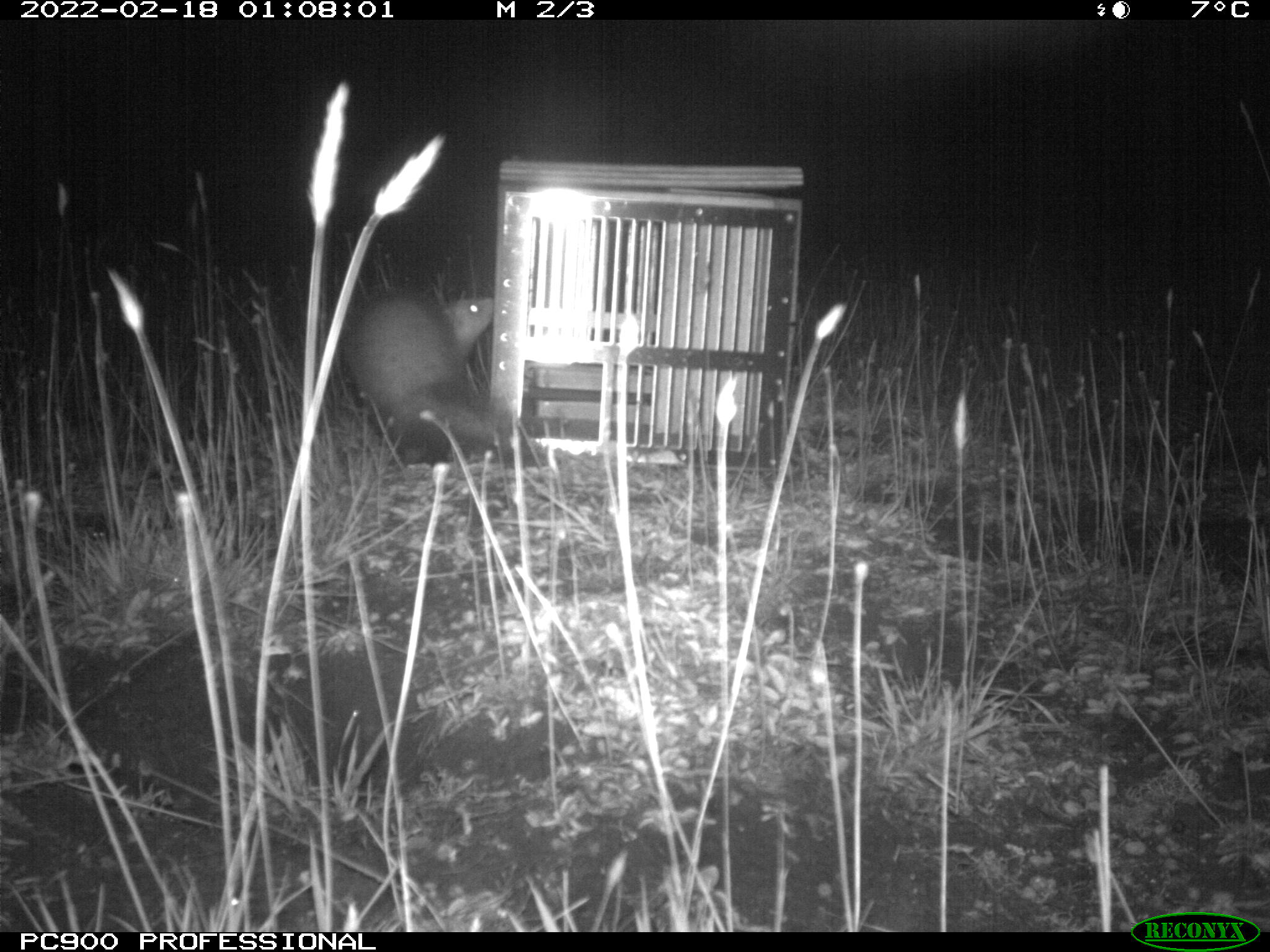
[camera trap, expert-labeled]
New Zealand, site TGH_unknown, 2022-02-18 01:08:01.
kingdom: Animalia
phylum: Chordata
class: Mammalia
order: Carnivora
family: Mustelidae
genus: Mustela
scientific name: Mustela furo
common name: ferret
Ferret (Mustela furo).